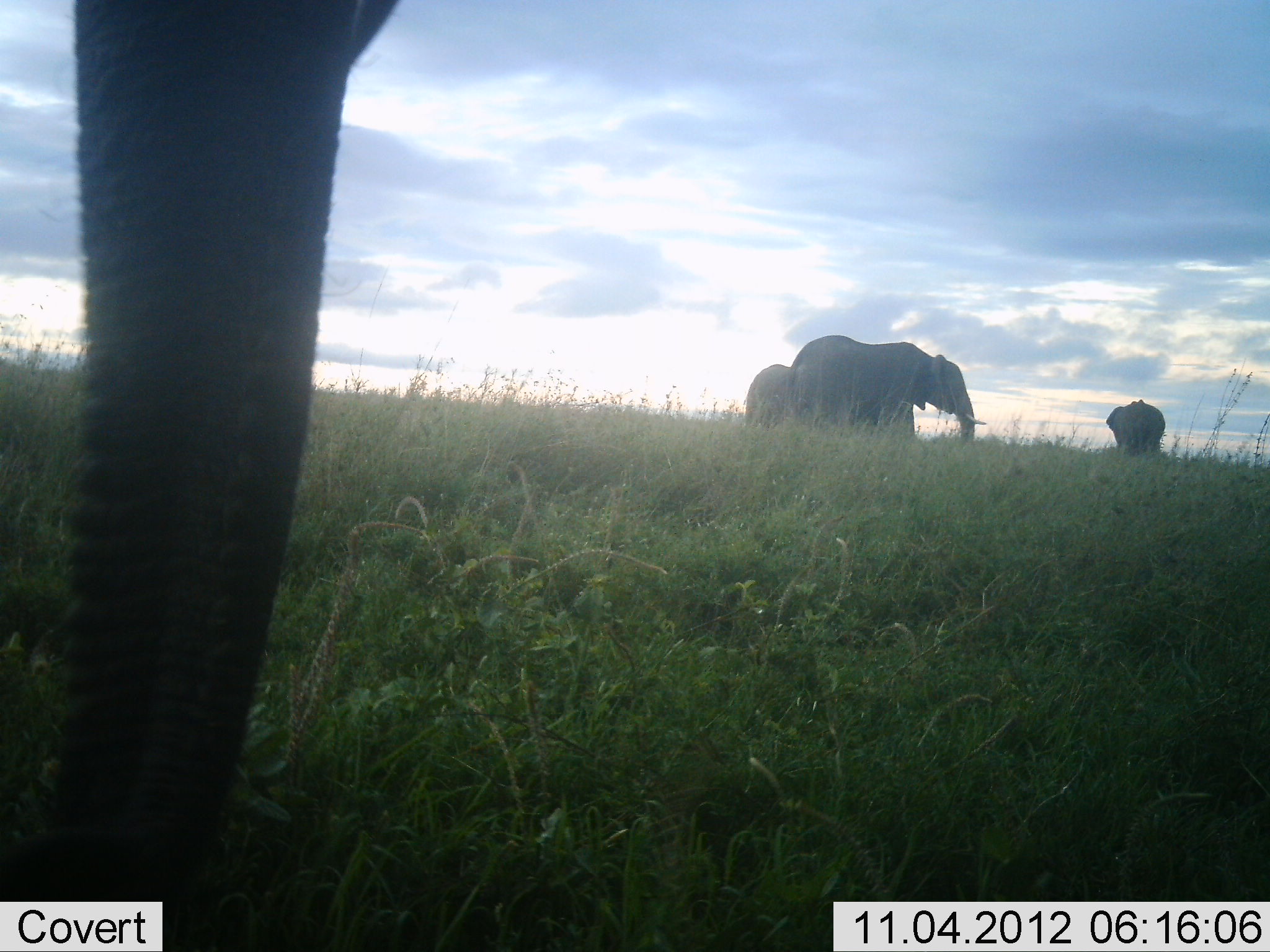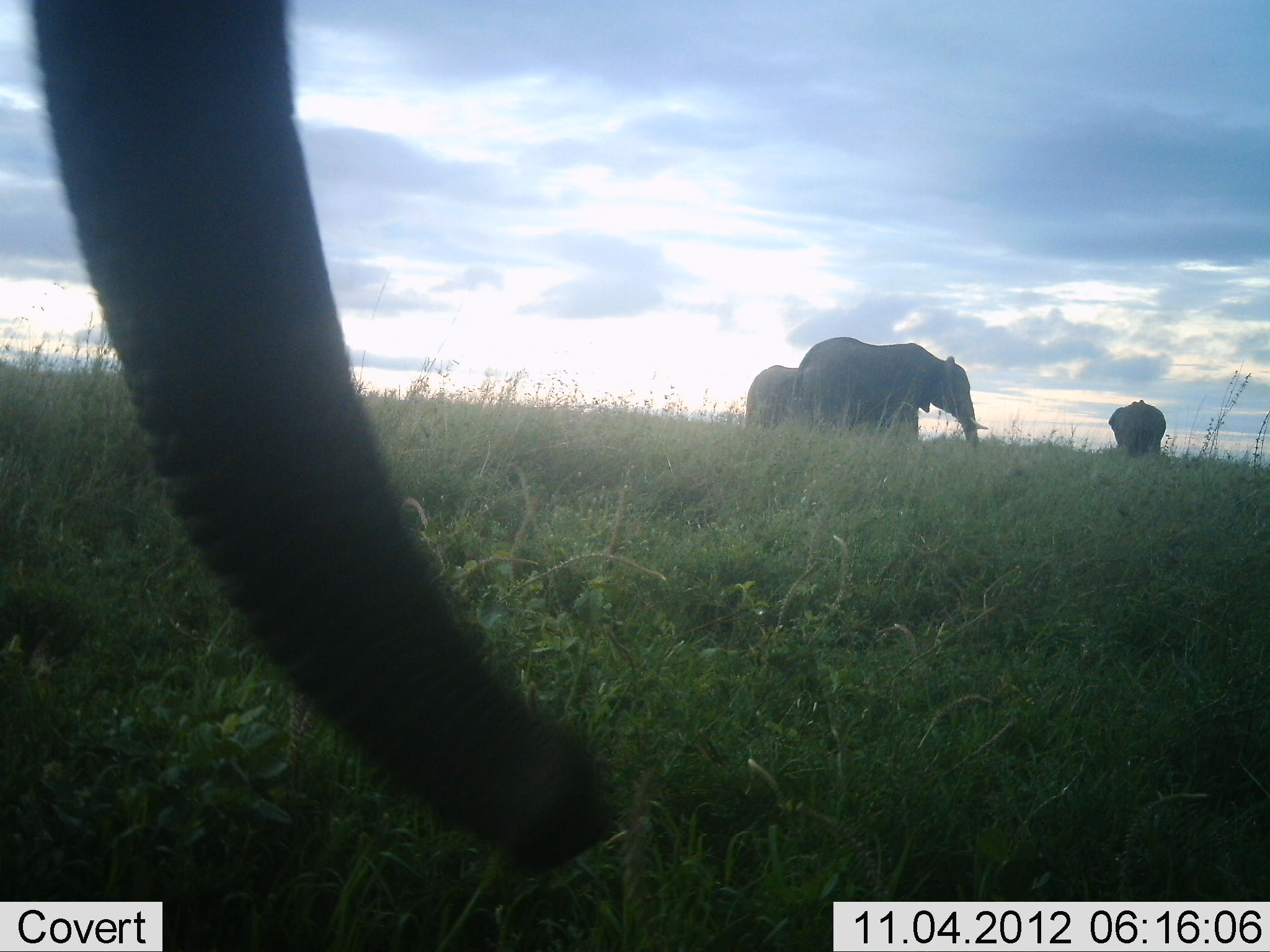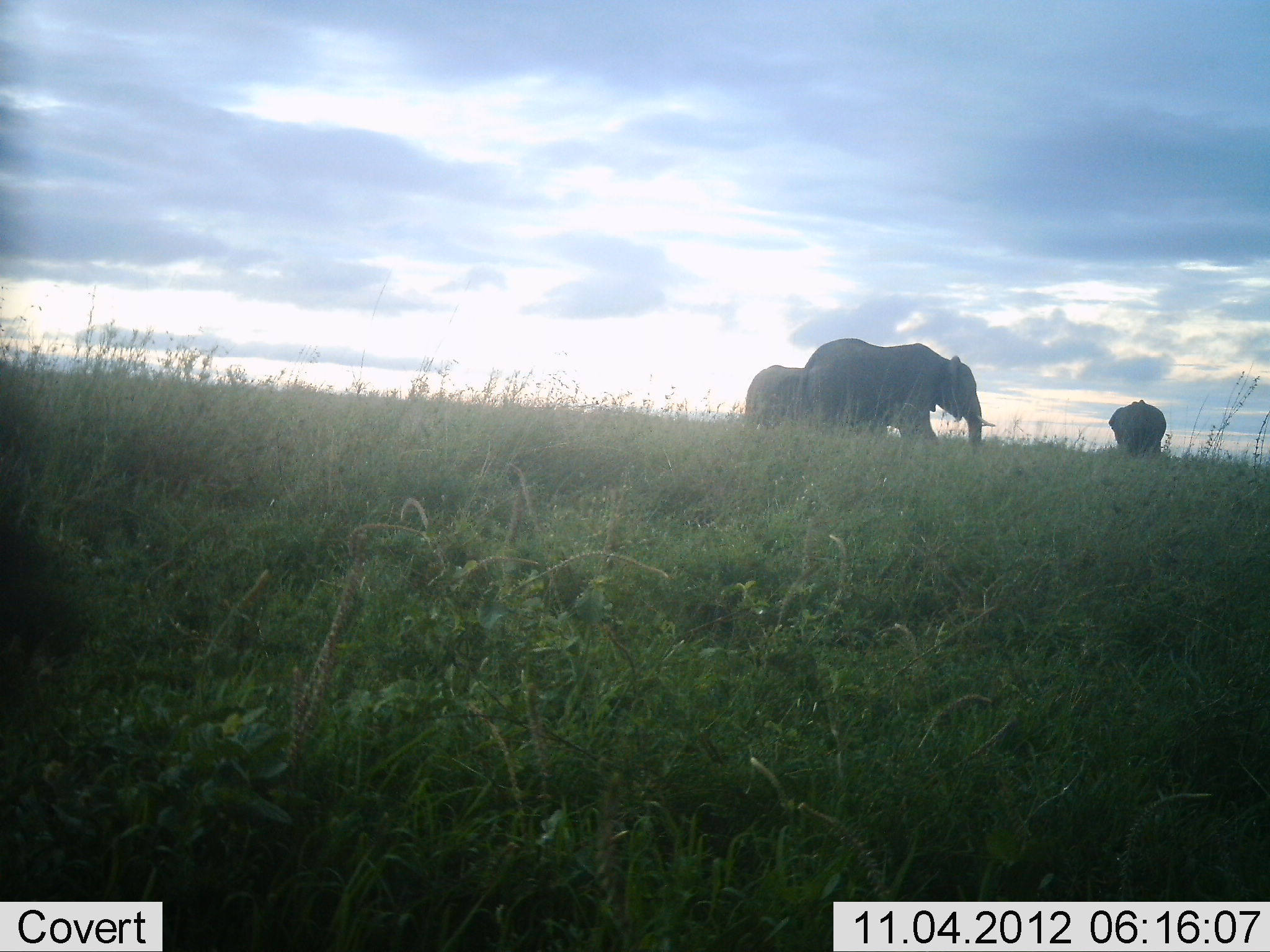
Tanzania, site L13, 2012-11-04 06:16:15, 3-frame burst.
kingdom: Animalia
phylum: Chordata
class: Mammalia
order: Proboscidea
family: Elephantidae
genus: Loxodonta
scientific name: Loxodonta africana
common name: african bush elephant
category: elephant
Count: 4.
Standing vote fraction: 90%.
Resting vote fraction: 0%.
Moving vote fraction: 30%.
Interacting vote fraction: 0%.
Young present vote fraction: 0%.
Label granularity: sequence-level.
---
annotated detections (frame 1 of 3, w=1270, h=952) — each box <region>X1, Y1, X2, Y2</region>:
animal: <region>37, 0, 411, 899</region>; <region>786, 334, 988, 442</region>; <region>1105, 399, 1165, 455</region>; <region>743, 363, 793, 427</region>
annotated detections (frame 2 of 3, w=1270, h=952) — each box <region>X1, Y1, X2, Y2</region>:
animal: <region>28, 0, 613, 877</region>; <region>794, 337, 989, 450</region>; <region>744, 364, 801, 427</region>; <region>1106, 400, 1166, 459</region>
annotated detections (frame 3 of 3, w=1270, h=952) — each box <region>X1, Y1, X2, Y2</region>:
animal: <region>795, 336, 996, 444</region>; <region>745, 364, 807, 427</region>; <region>1108, 399, 1166, 458</region>